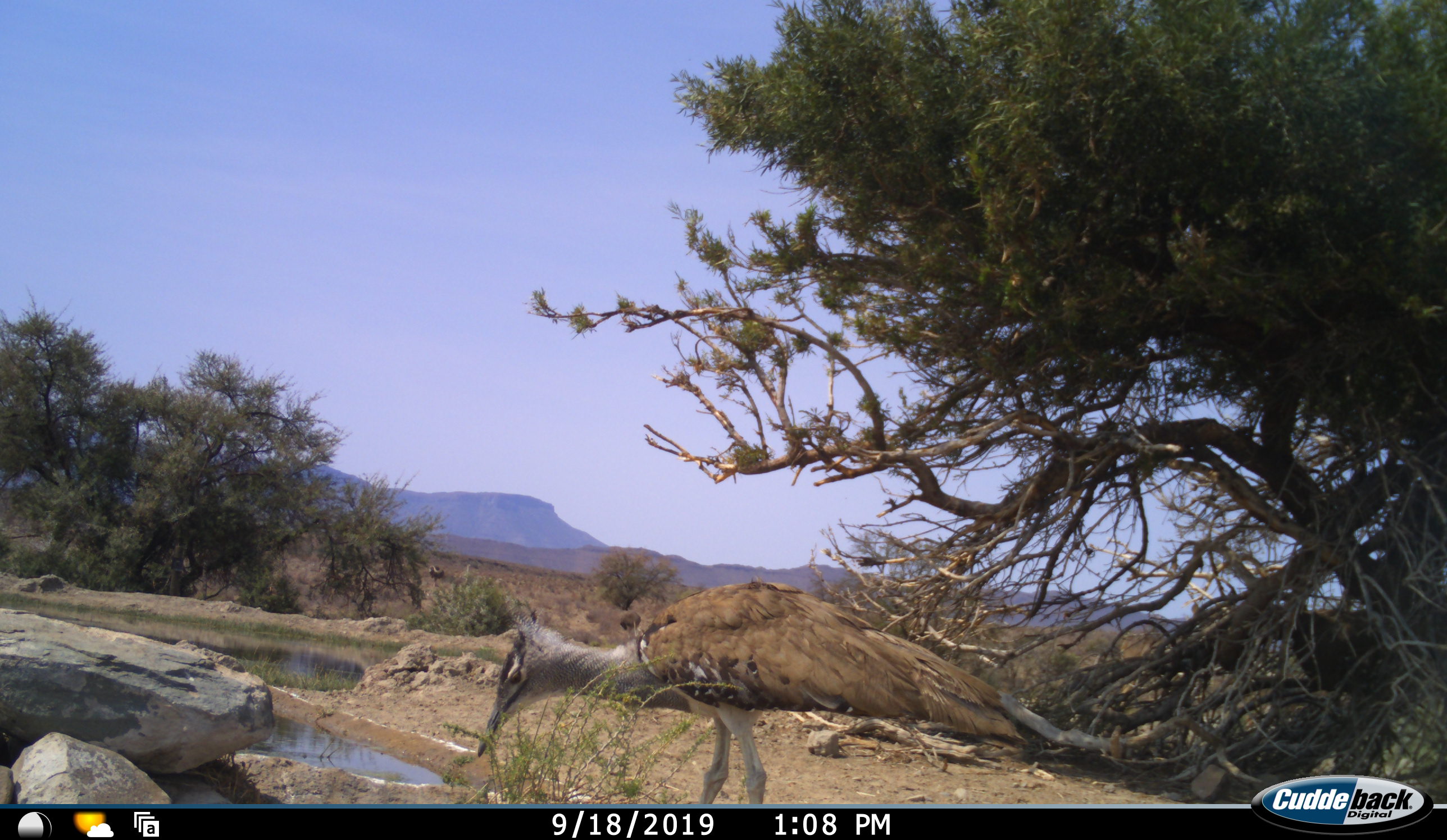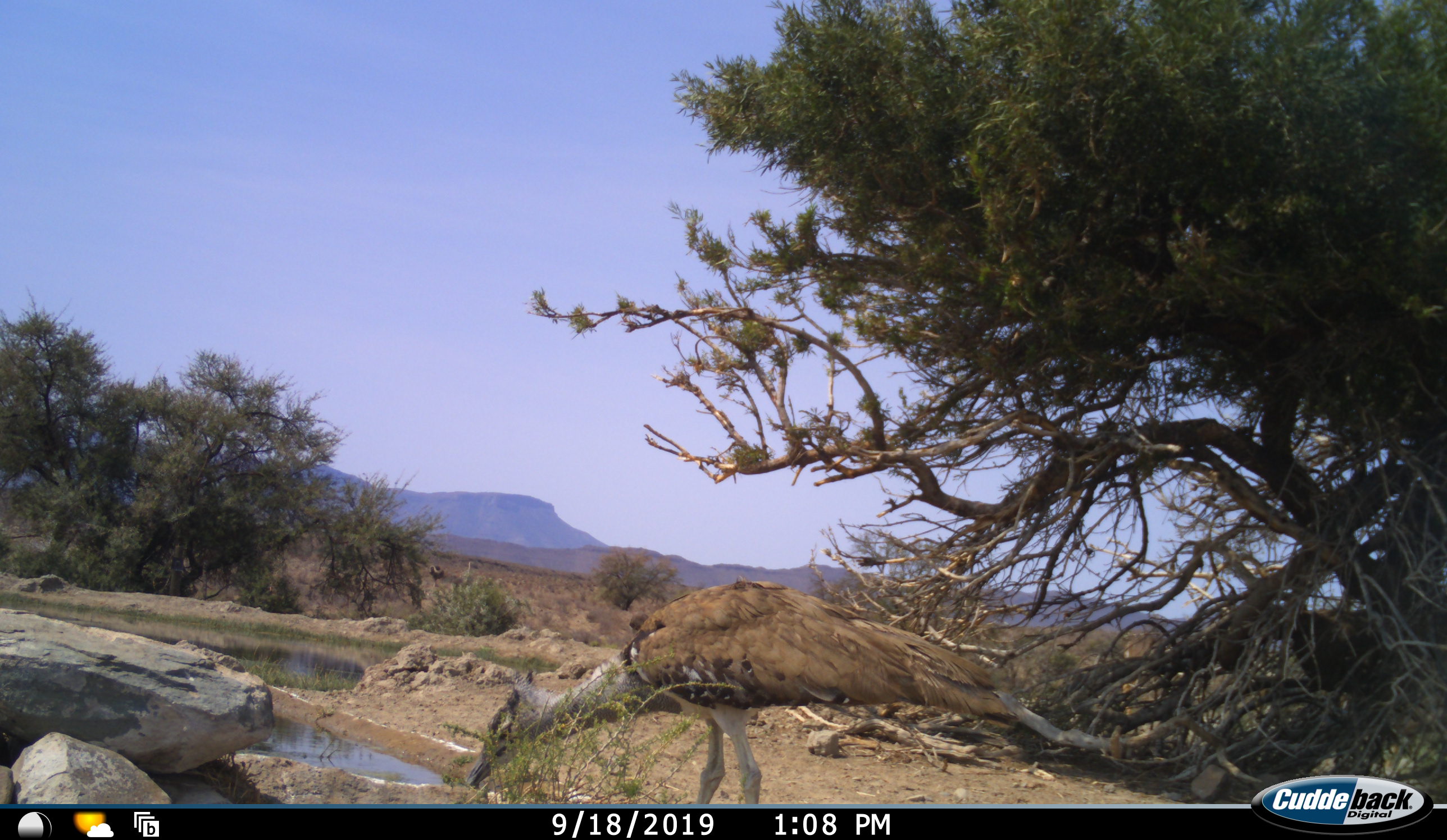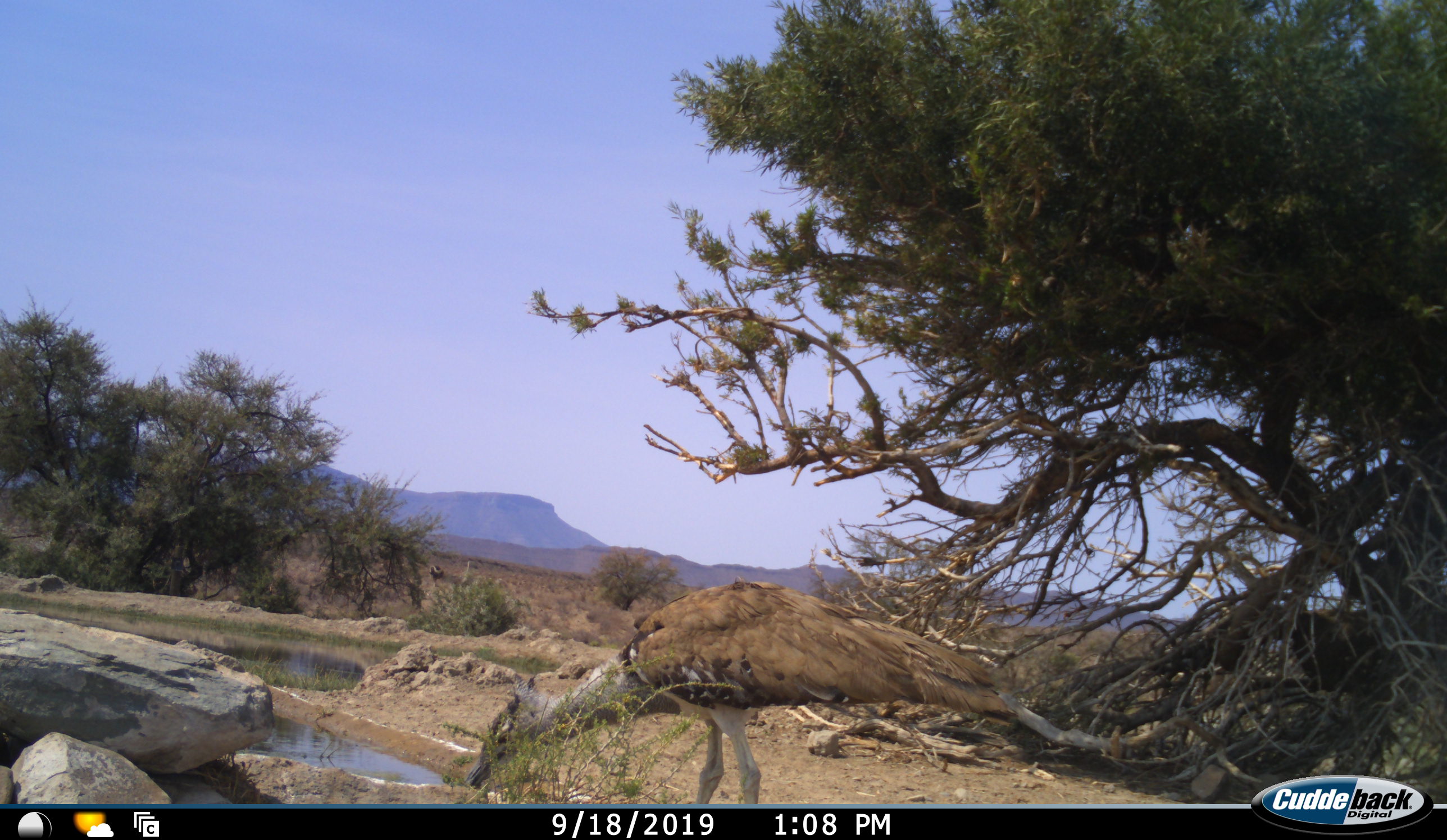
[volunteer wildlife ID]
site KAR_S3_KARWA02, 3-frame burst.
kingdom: Animalia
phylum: Chordata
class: Aves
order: Otidiformes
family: Otididae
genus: Ardeotis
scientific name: Ardeotis kori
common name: kori bustard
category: bustardkori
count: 1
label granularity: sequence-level